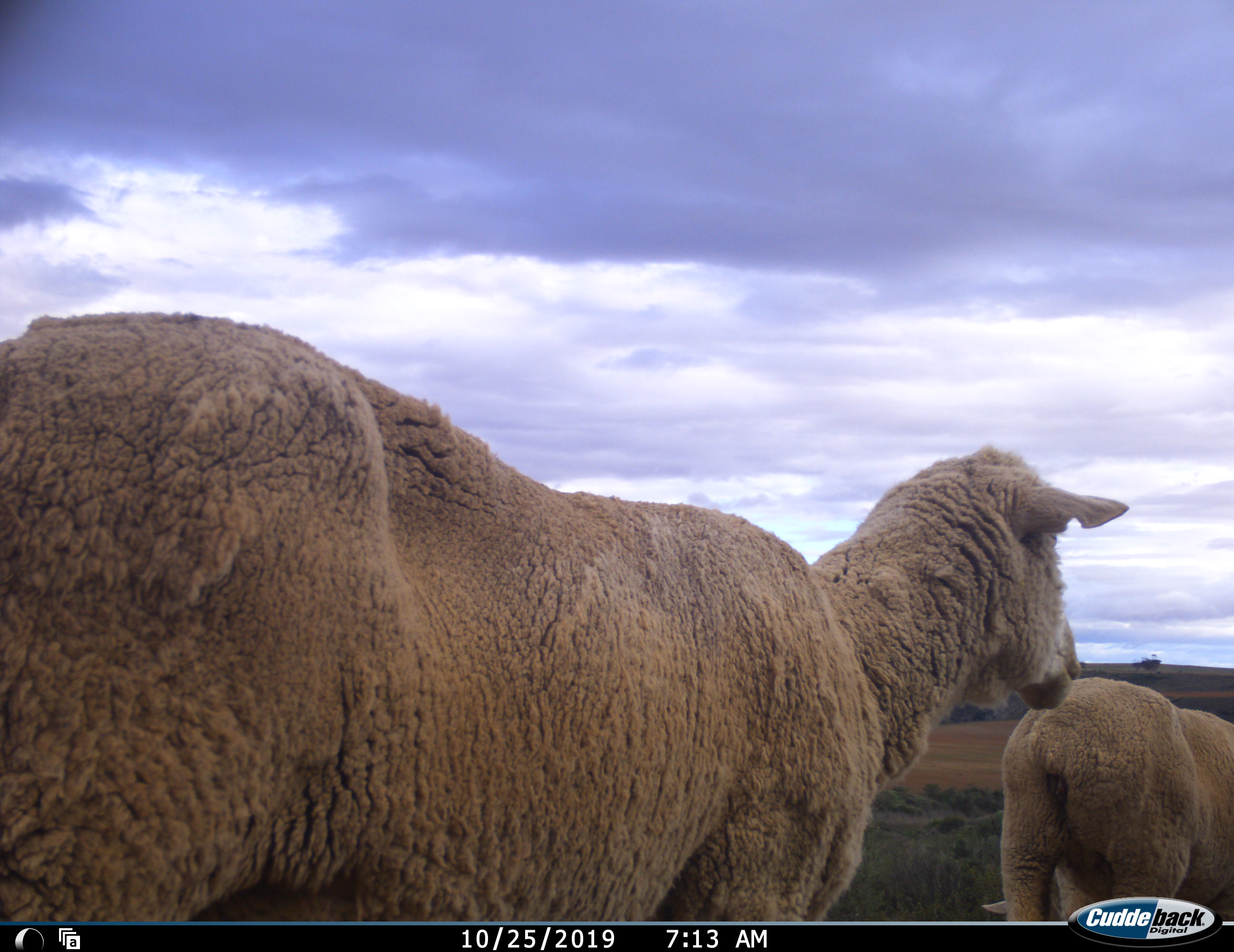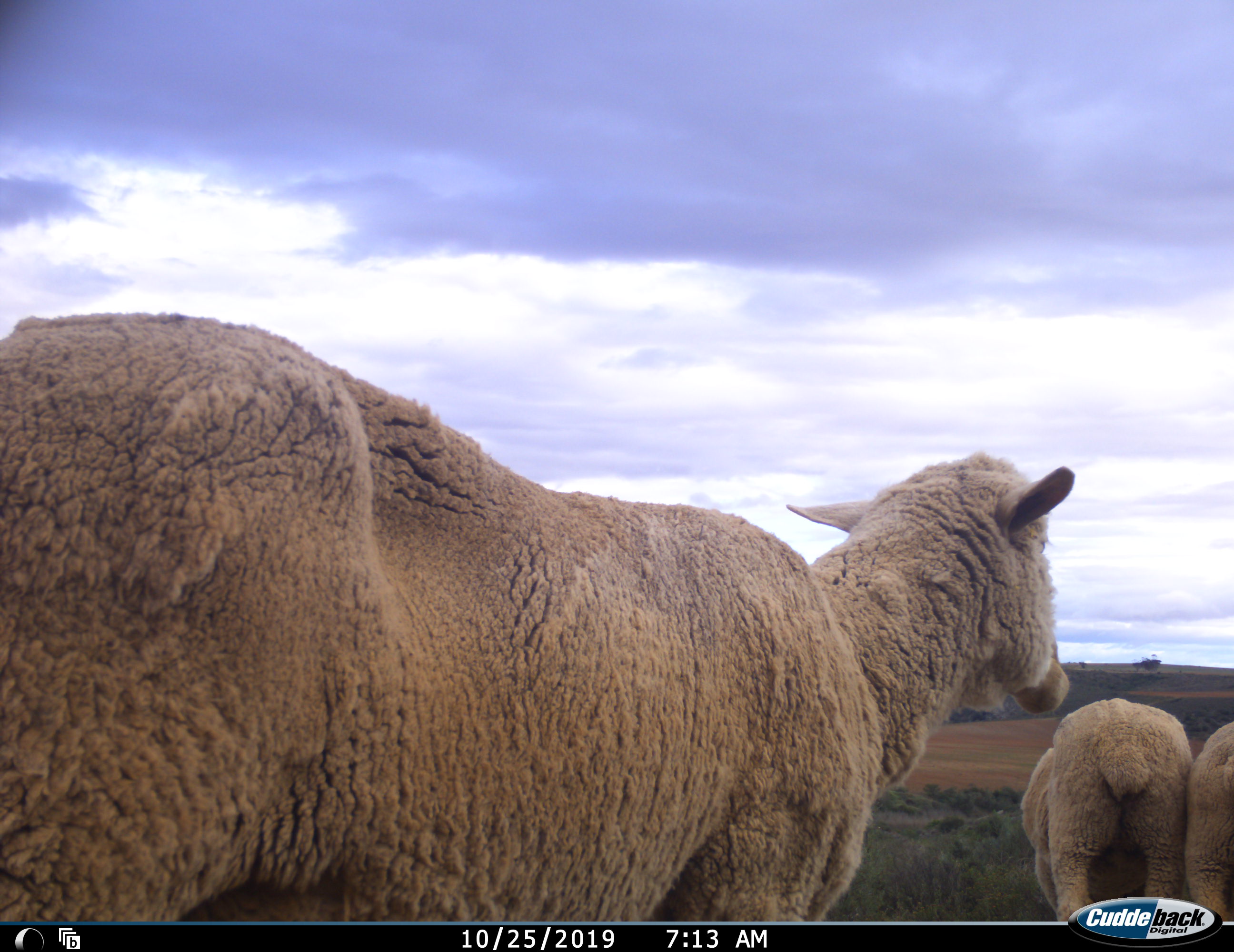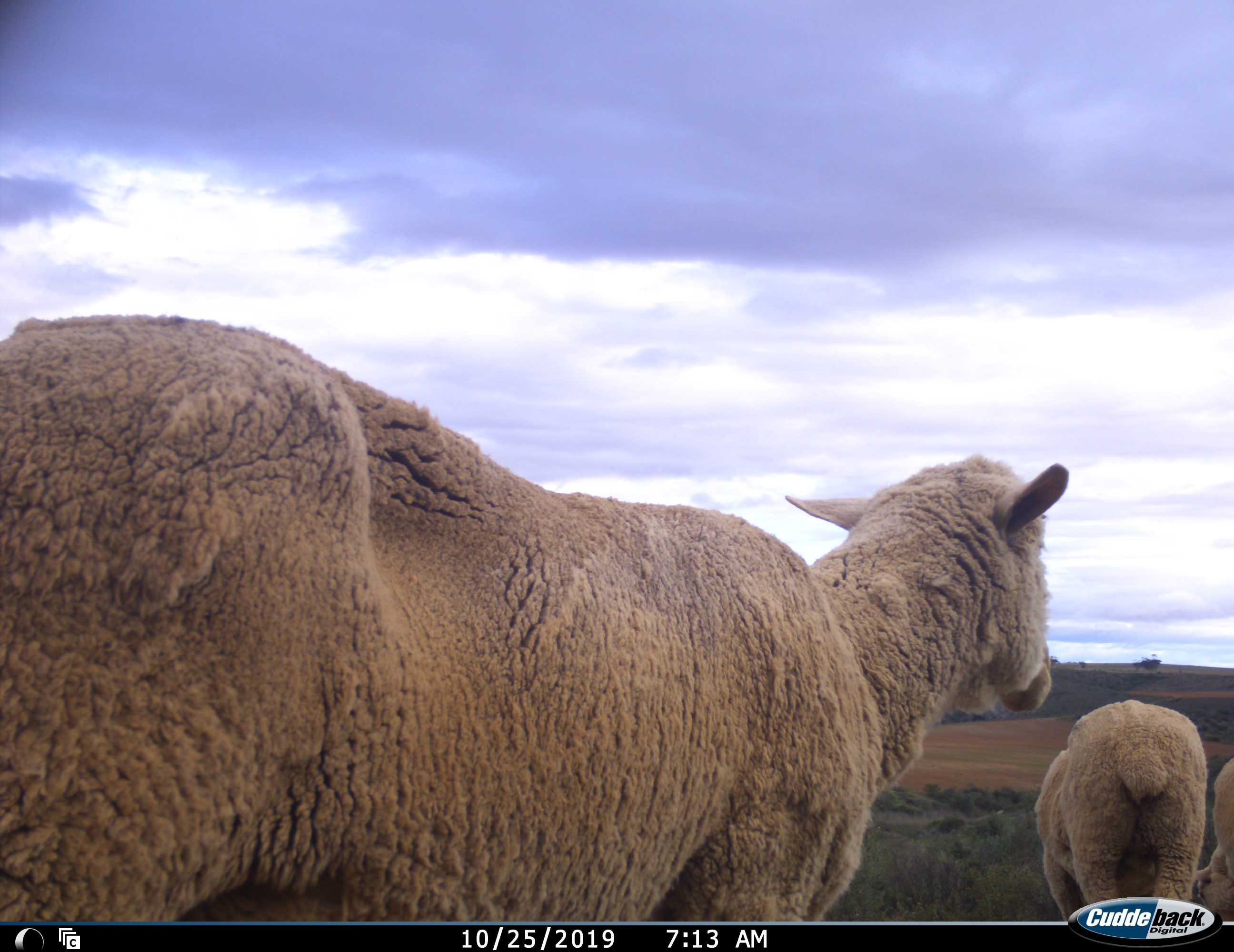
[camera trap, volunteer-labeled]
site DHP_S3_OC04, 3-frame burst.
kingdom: Animalia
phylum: Chordata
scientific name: Vertebrata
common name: domestic animal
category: domesticanimal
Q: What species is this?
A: Domesticanimal (domestic animal) (Vertebrata).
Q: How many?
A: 3.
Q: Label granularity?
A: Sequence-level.